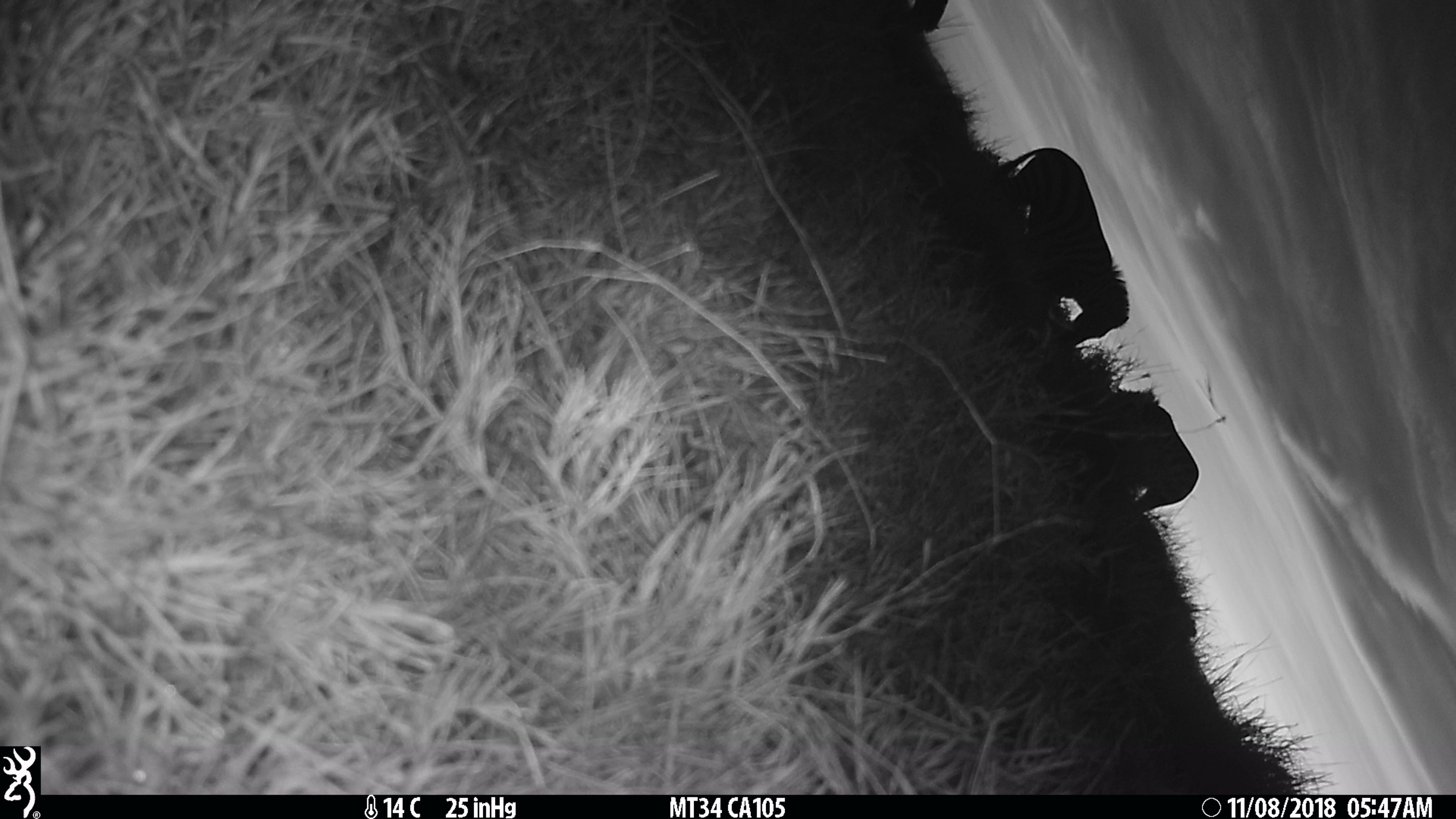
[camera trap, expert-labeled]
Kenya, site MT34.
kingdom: Animalia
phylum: Chordata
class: Mammalia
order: Perissodactyla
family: Equidae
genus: Equus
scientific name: Equus quagga burchellii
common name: burchell's zebra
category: zebra